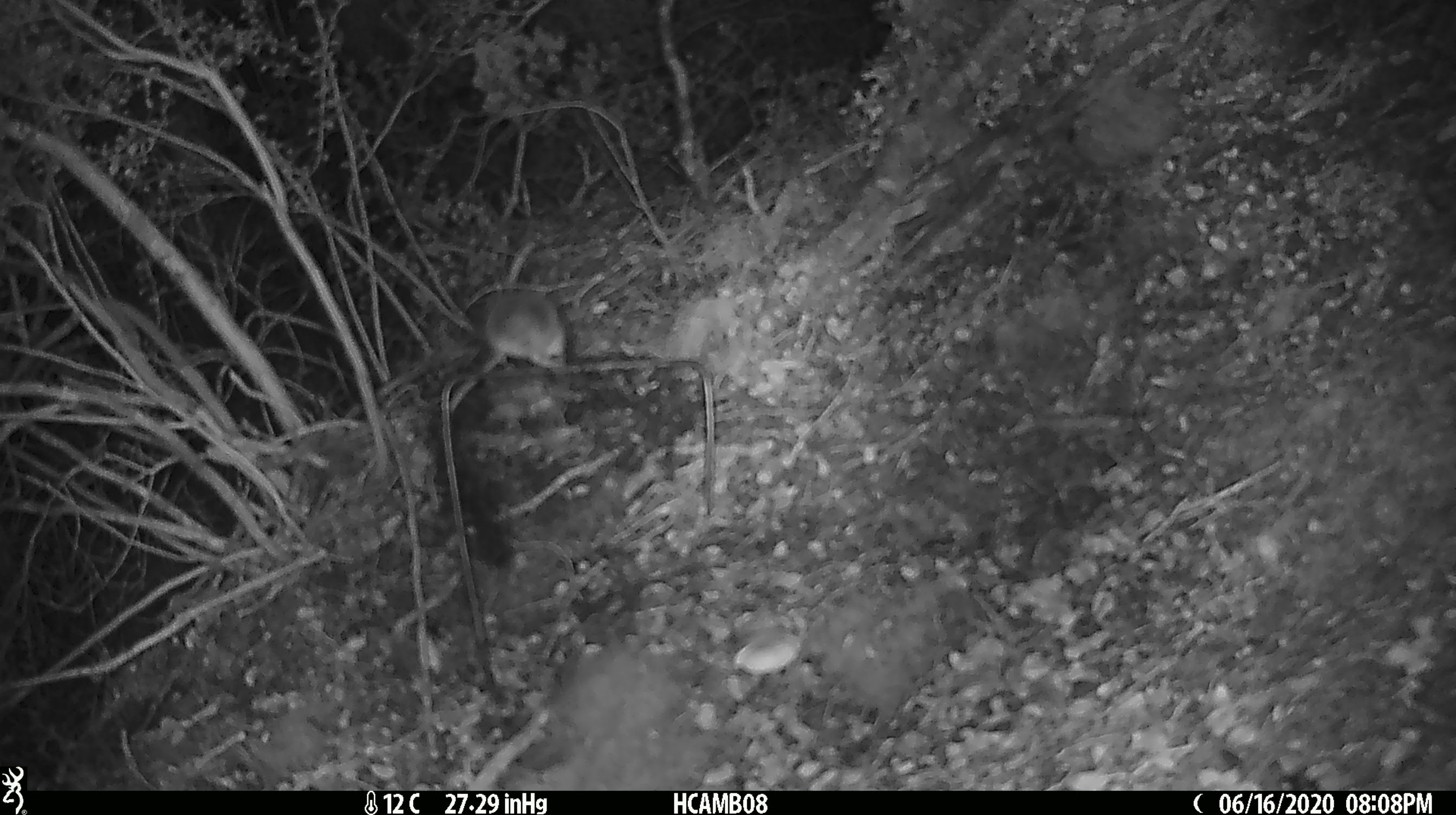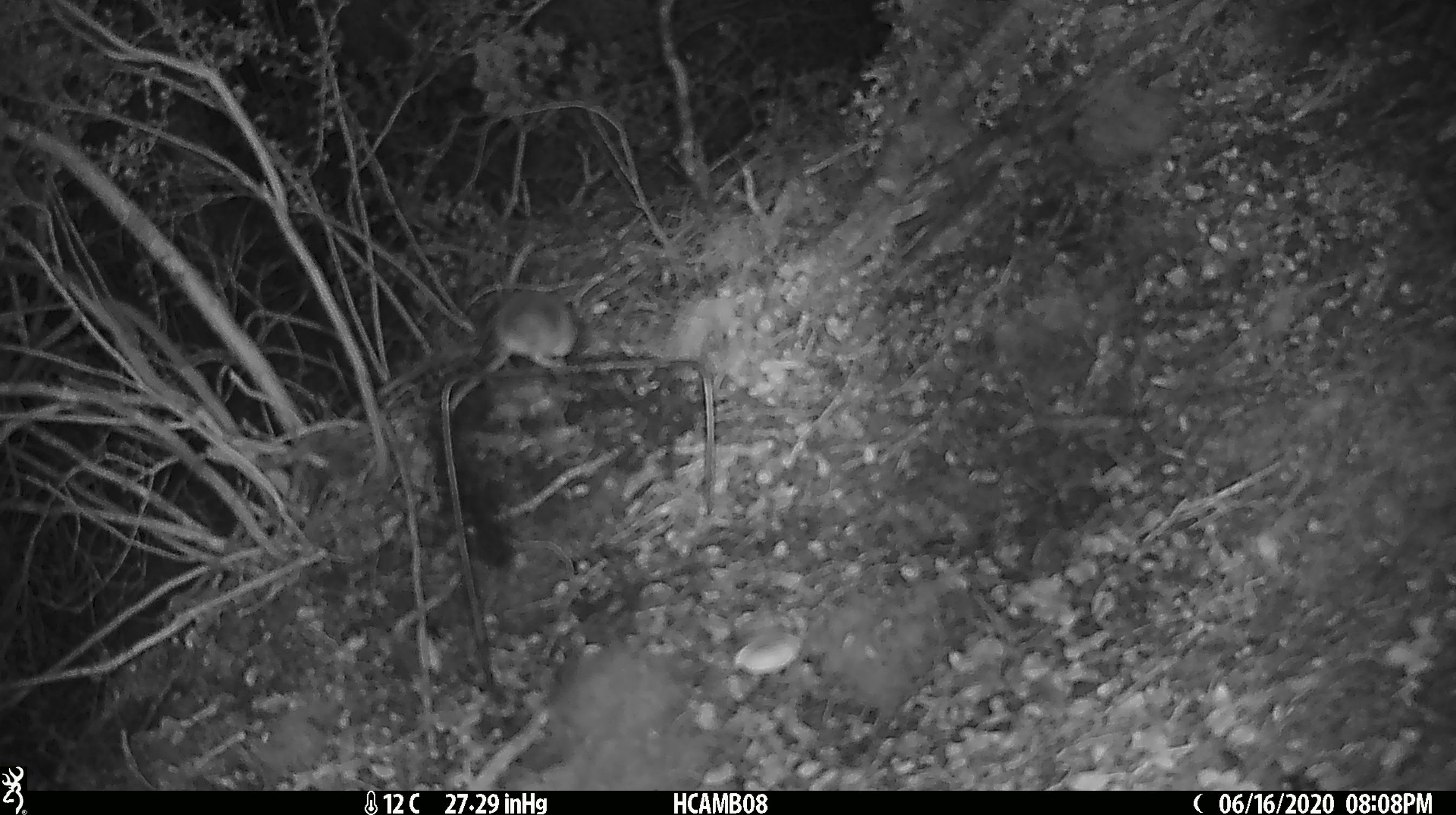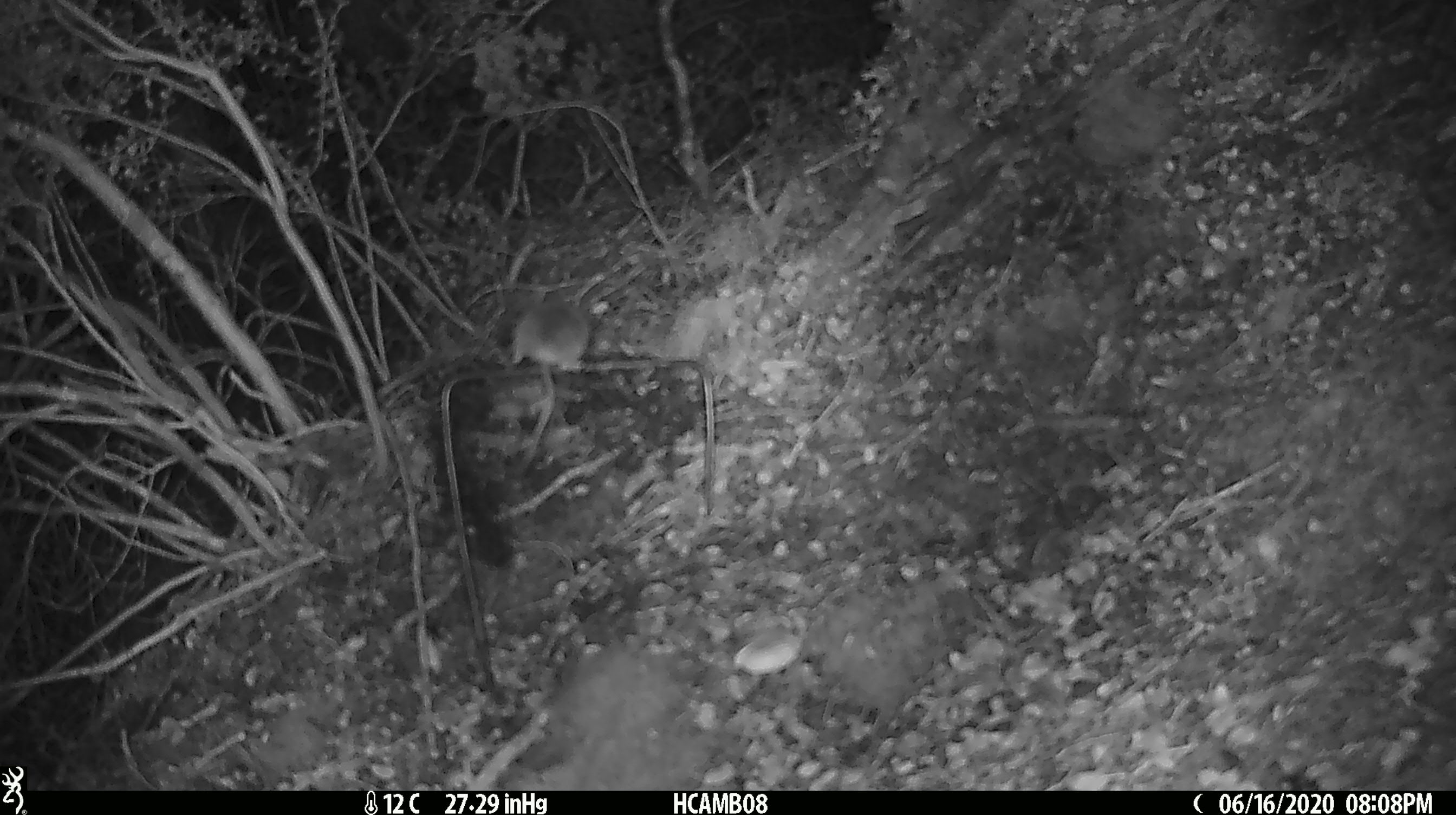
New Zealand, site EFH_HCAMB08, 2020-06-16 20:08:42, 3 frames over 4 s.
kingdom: Animalia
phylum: Chordata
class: Mammalia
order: Rodentia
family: Muridae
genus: Mus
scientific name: Mus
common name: mouse